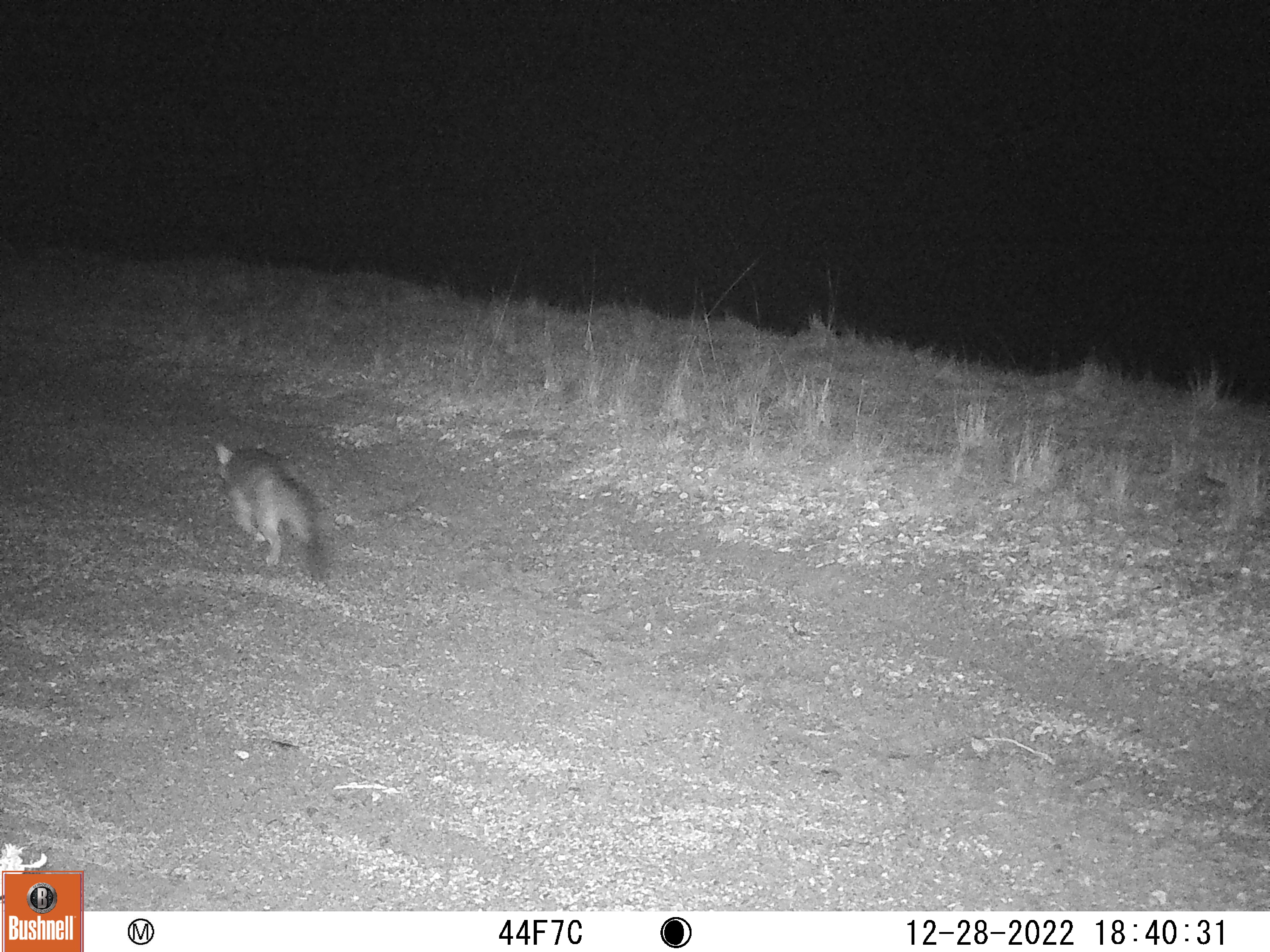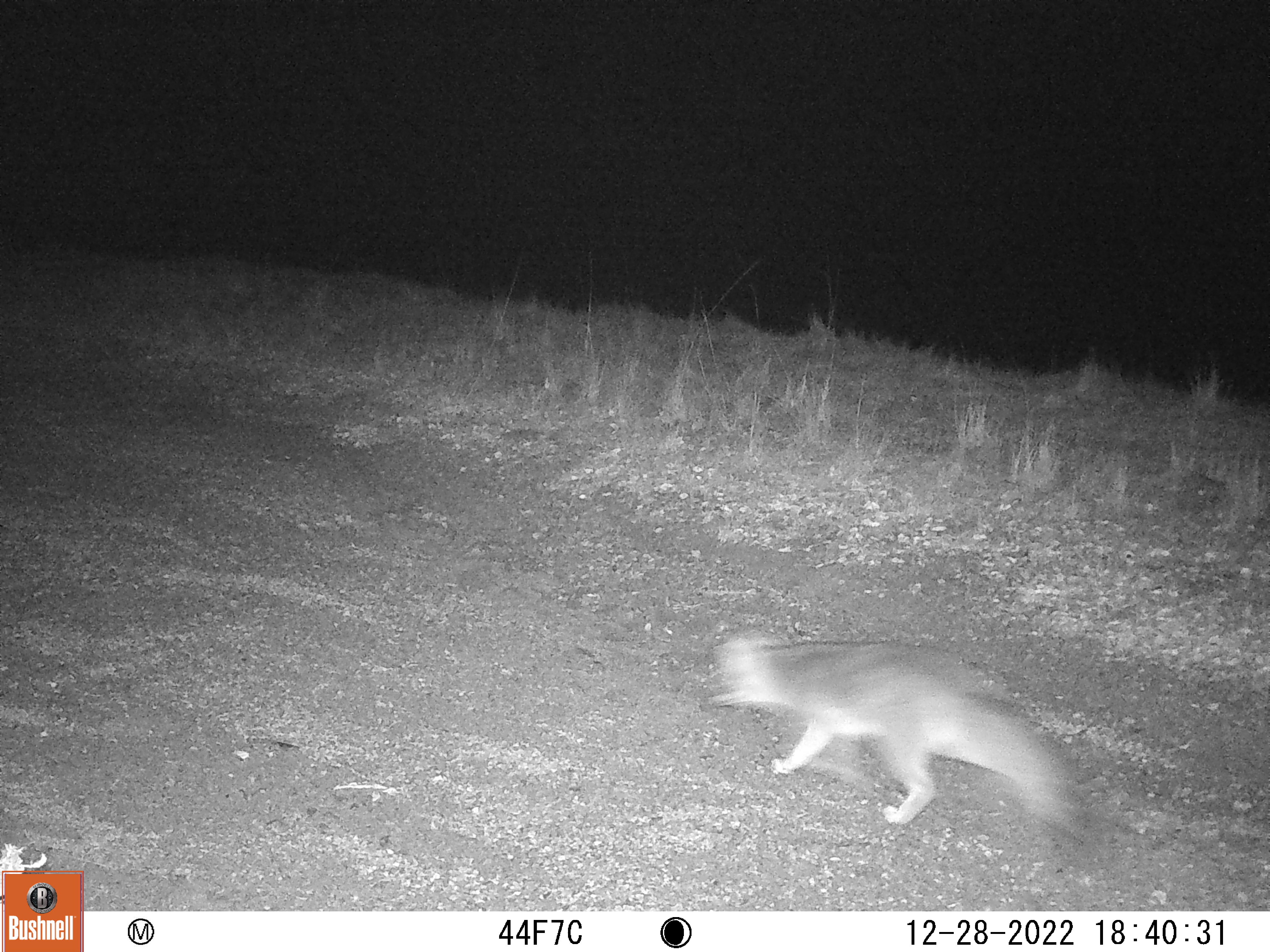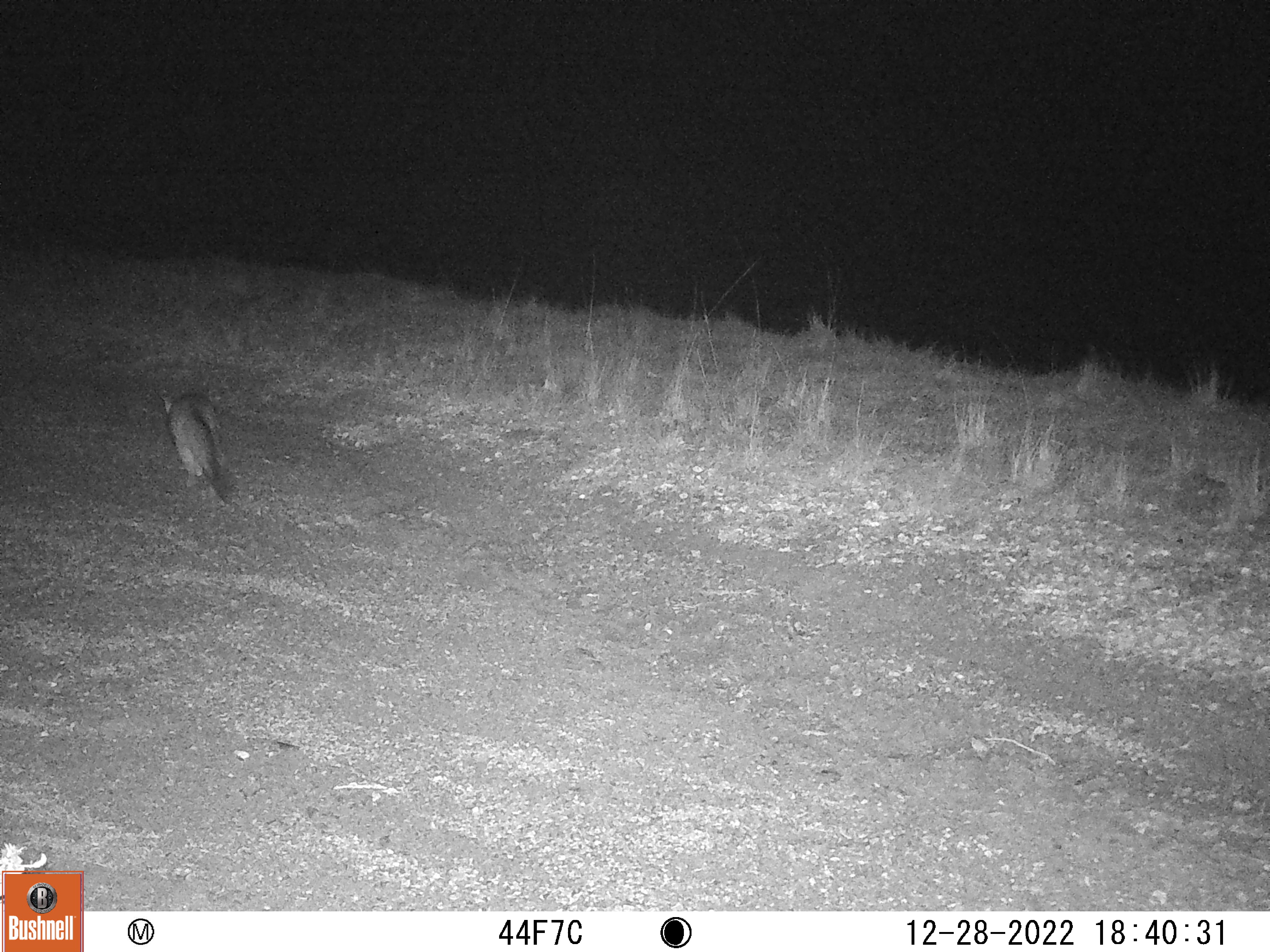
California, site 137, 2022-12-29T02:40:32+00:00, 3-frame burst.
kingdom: Animalia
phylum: Chordata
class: Mammalia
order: Carnivora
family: Canidae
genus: Urocyon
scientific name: Urocyon cinereoargenteus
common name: gray fox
Gray fox (Urocyon cinereoargenteus).